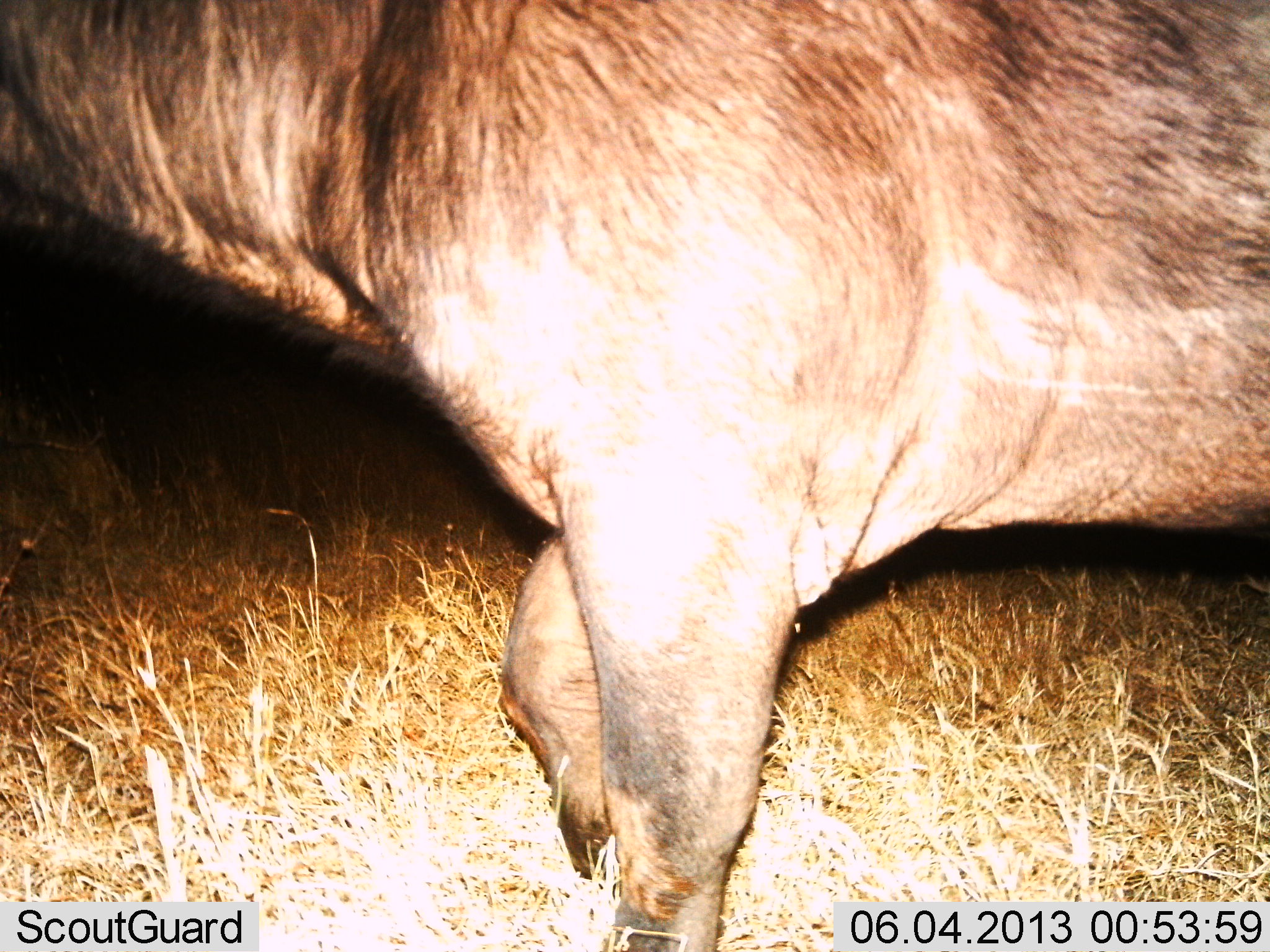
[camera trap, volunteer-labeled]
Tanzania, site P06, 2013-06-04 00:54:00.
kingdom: Animalia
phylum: Chordata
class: Mammalia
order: Artiodactyla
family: Bovidae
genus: Connochaetes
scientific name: Connochaetes taurinus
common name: blue wildebeest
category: wildebeest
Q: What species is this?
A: Wildebeest (blue wildebeest) (Connochaetes taurinus).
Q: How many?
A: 1.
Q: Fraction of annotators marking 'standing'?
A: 100%.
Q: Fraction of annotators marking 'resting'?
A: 0%.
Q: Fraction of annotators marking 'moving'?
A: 0%.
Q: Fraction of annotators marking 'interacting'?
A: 0%.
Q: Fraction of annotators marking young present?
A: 0%.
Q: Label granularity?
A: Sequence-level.